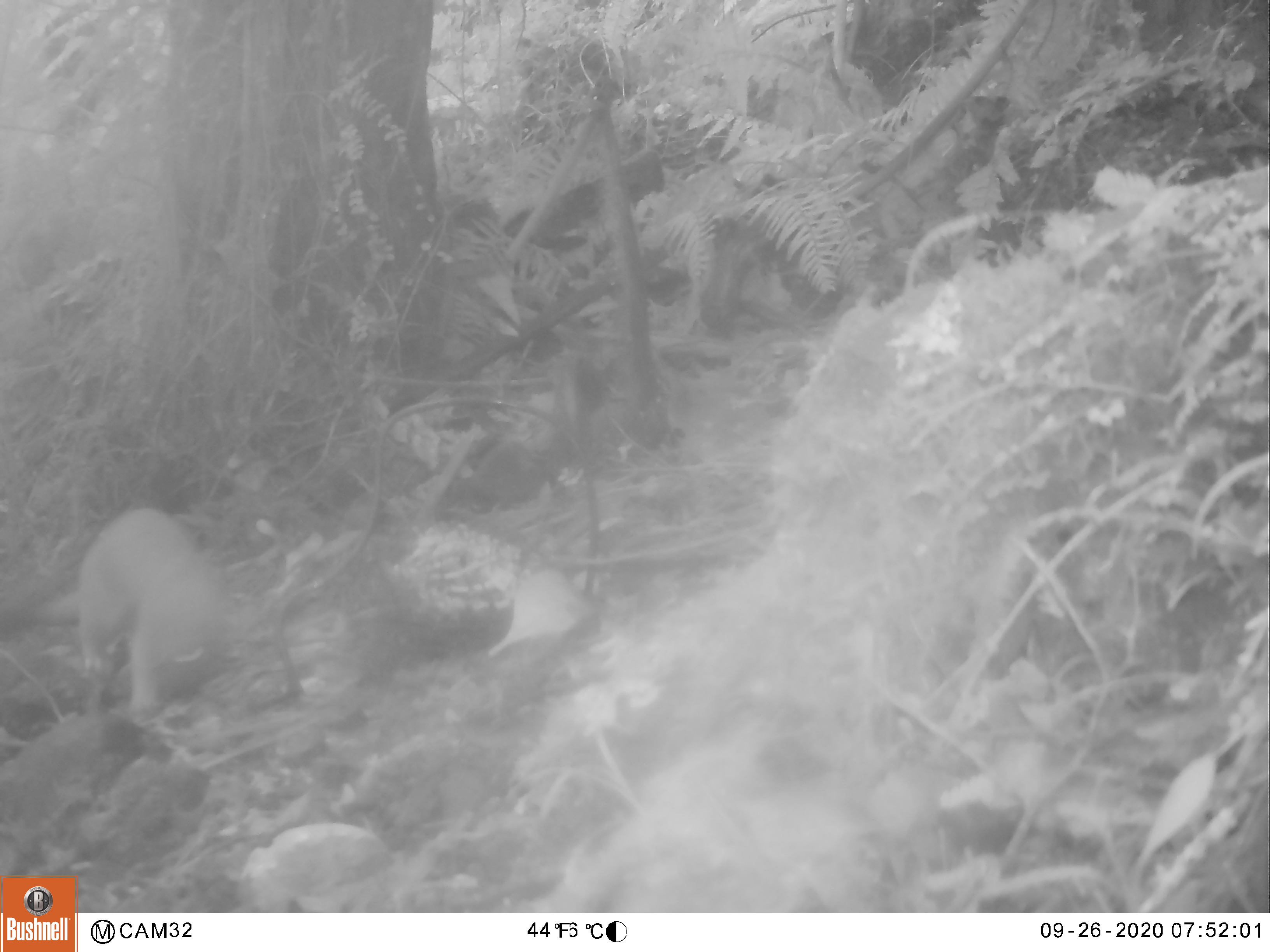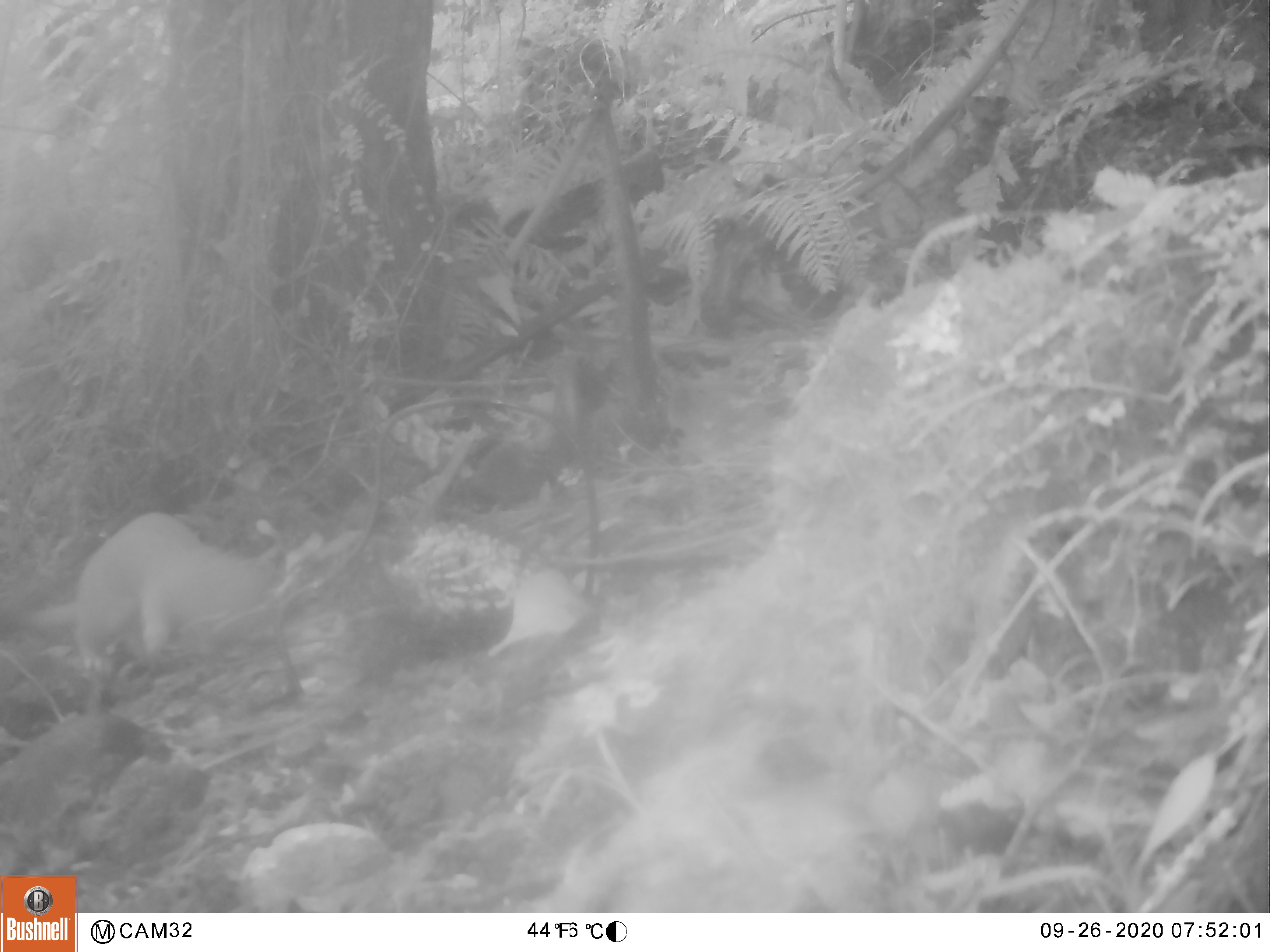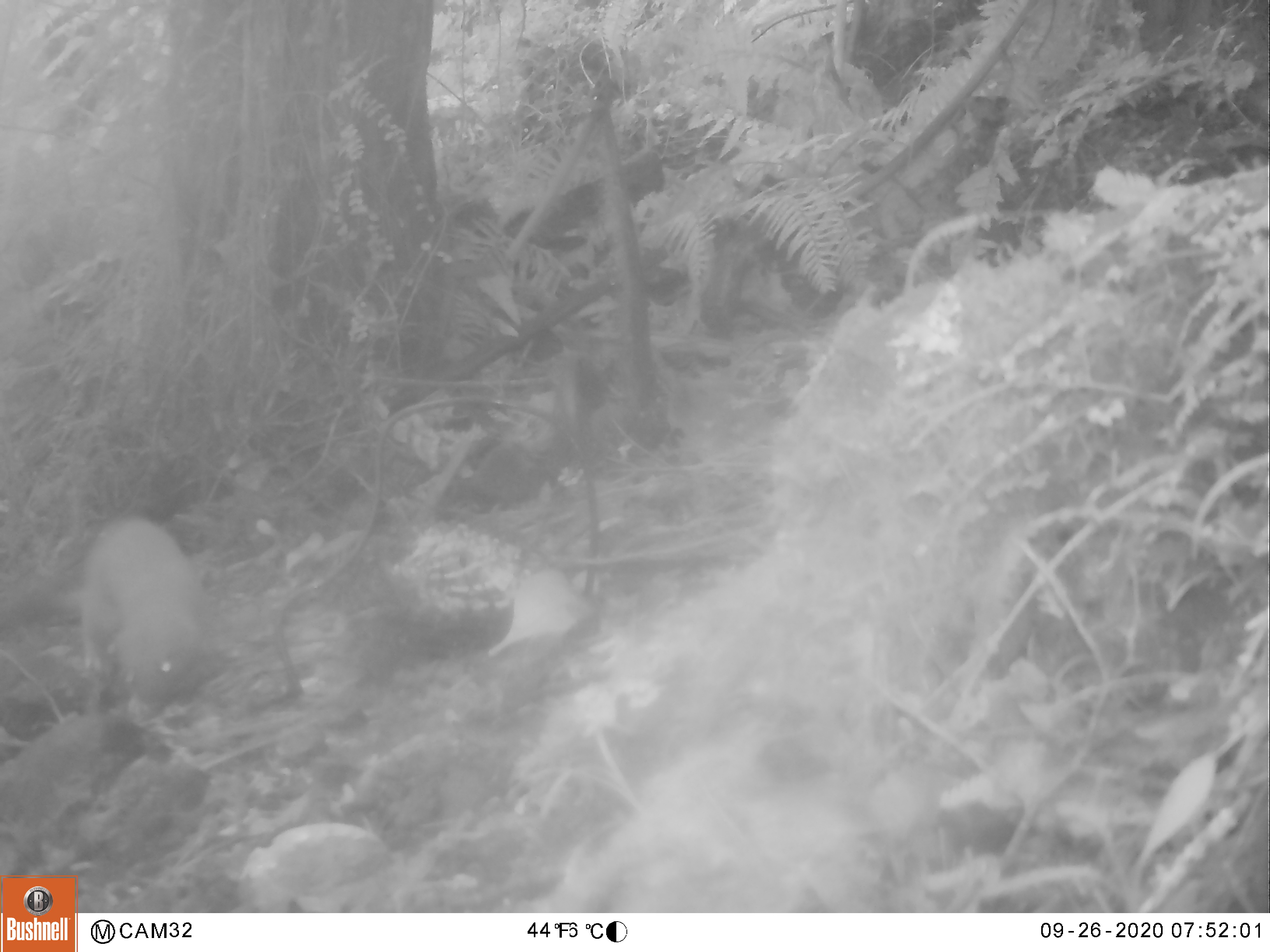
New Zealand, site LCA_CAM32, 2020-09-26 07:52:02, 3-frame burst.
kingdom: Animalia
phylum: Chordata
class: Mammalia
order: Carnivora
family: Mustelidae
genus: Mustela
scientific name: Mustela erminea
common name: stoat